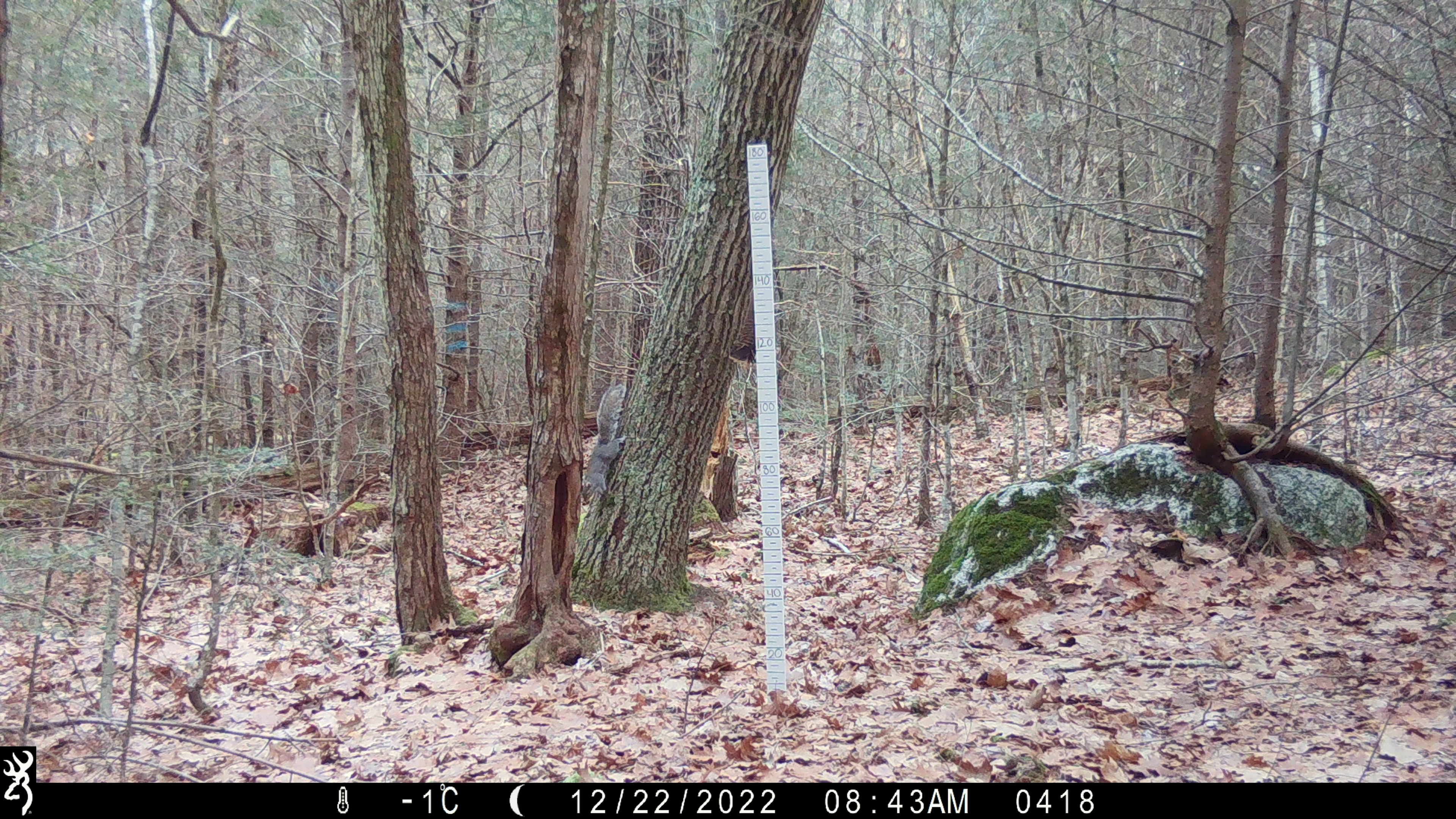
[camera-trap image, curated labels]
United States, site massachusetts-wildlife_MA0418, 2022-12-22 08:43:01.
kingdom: Animalia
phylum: Chordata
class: Mammalia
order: Rodentia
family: Sciuridae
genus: Sciurus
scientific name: Sciurus carolinensis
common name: gray squirrel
Gray squirrel (Sciurus carolinensis).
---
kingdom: Animalia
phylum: Chordata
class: Mammalia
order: Rodentia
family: Sciuridae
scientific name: Sciuridae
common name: squirrel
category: squirrel sp.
Squirrel sp. (squirrel) (Sciuridae).